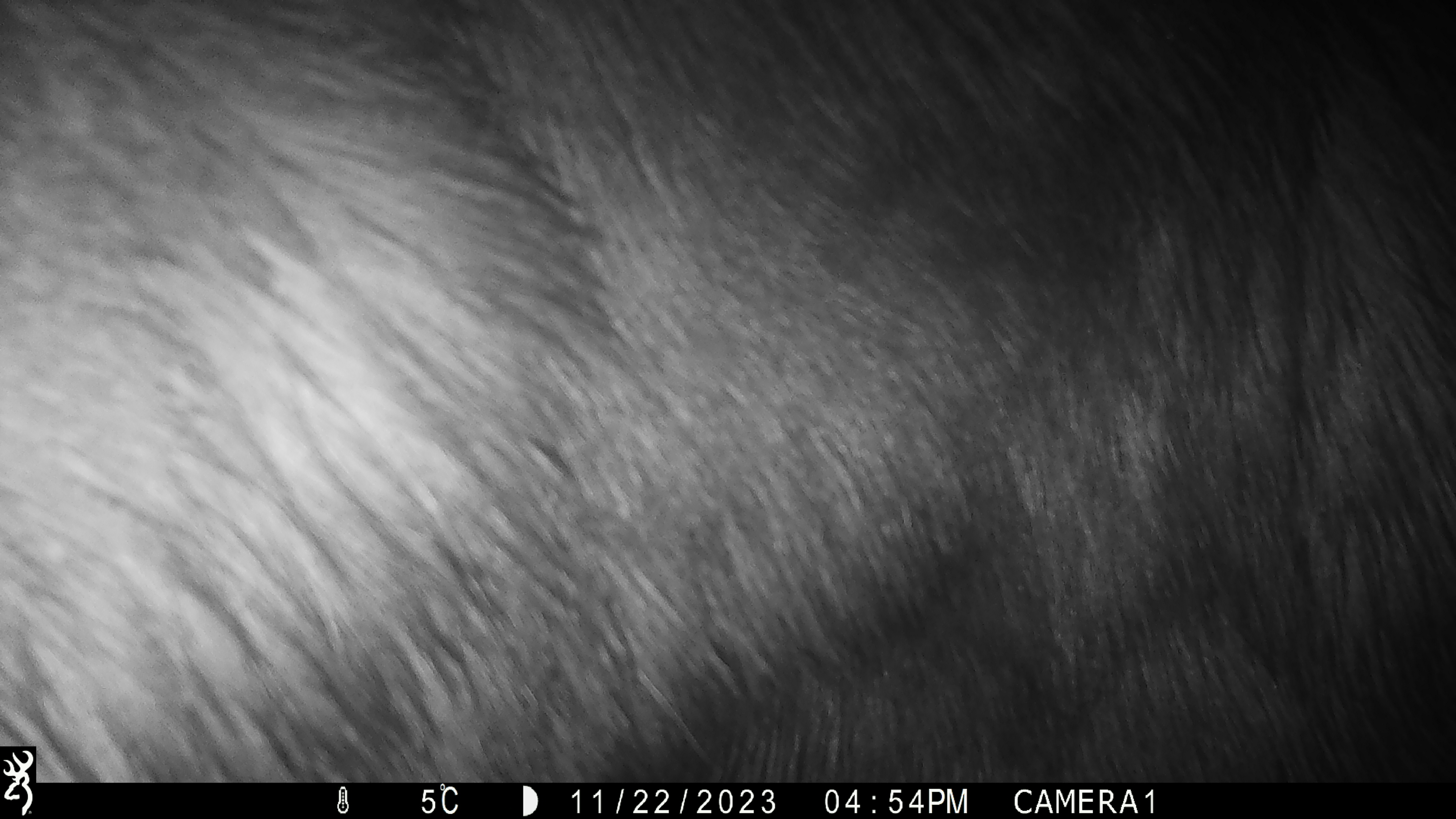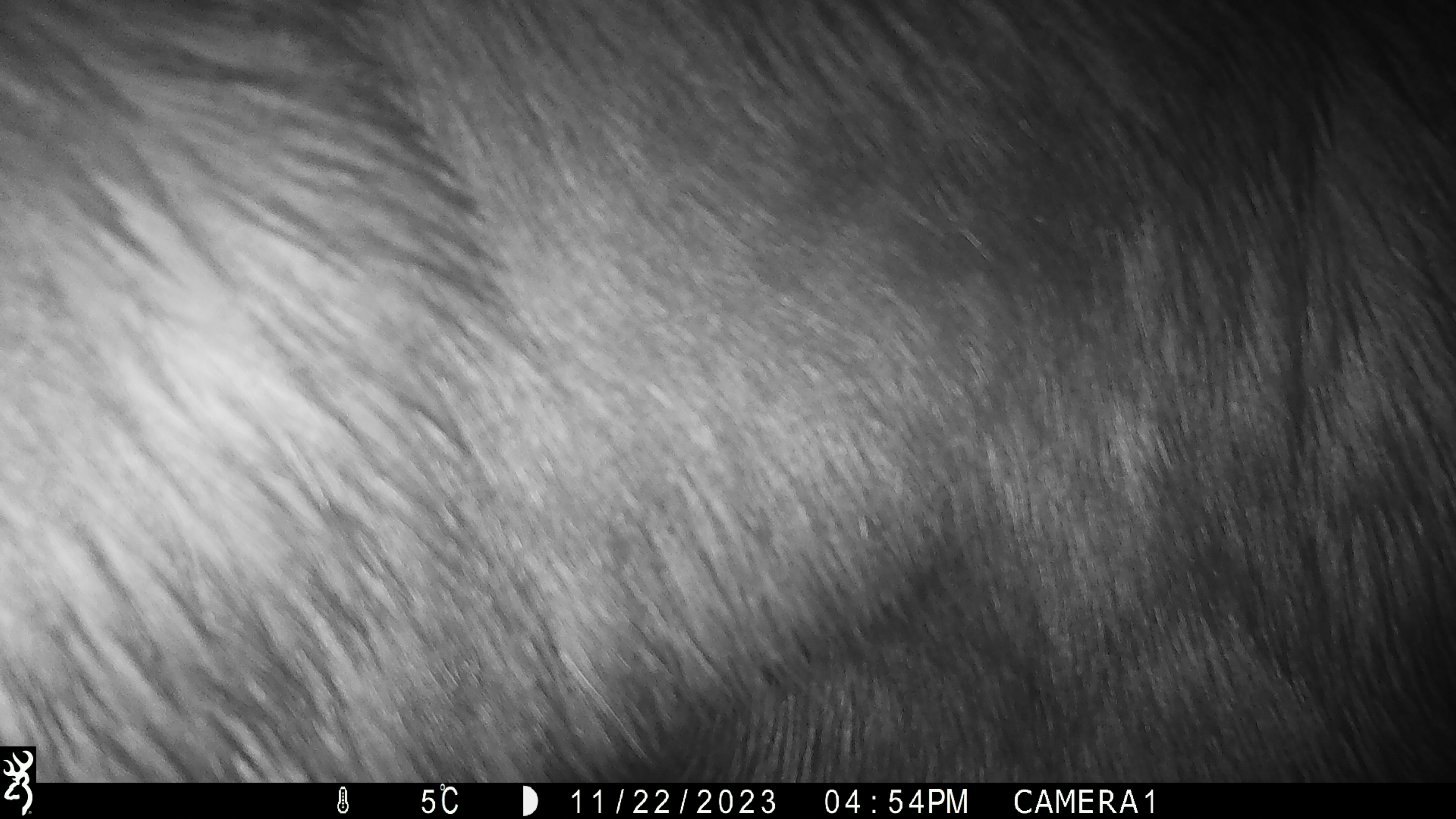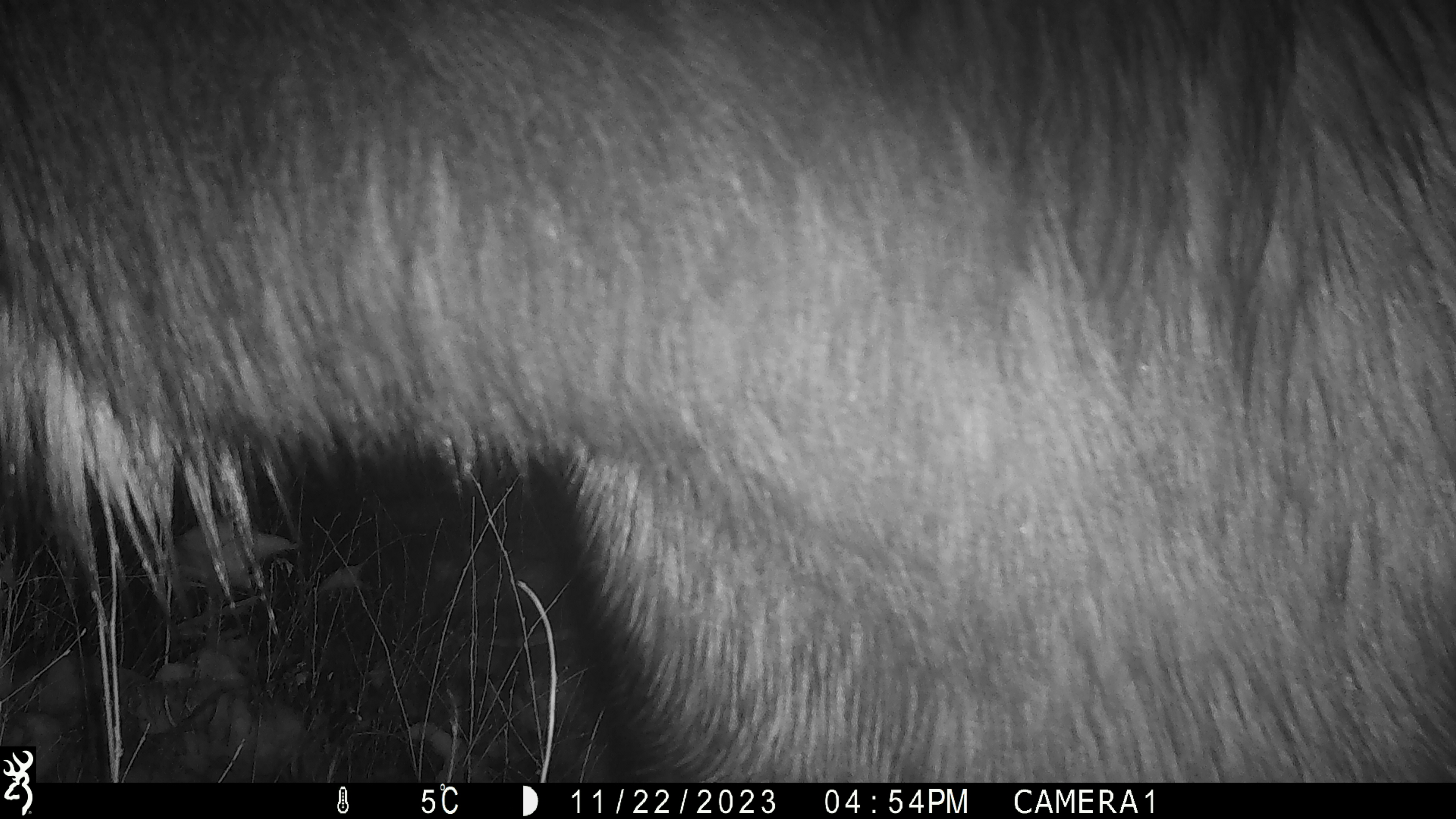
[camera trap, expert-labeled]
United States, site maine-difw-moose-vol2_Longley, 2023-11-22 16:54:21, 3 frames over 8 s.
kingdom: Animalia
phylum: Chordata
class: Mammalia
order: Artiodactyla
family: Cervidae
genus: Alces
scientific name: Alces alces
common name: moose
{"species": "moose (Alces alces)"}